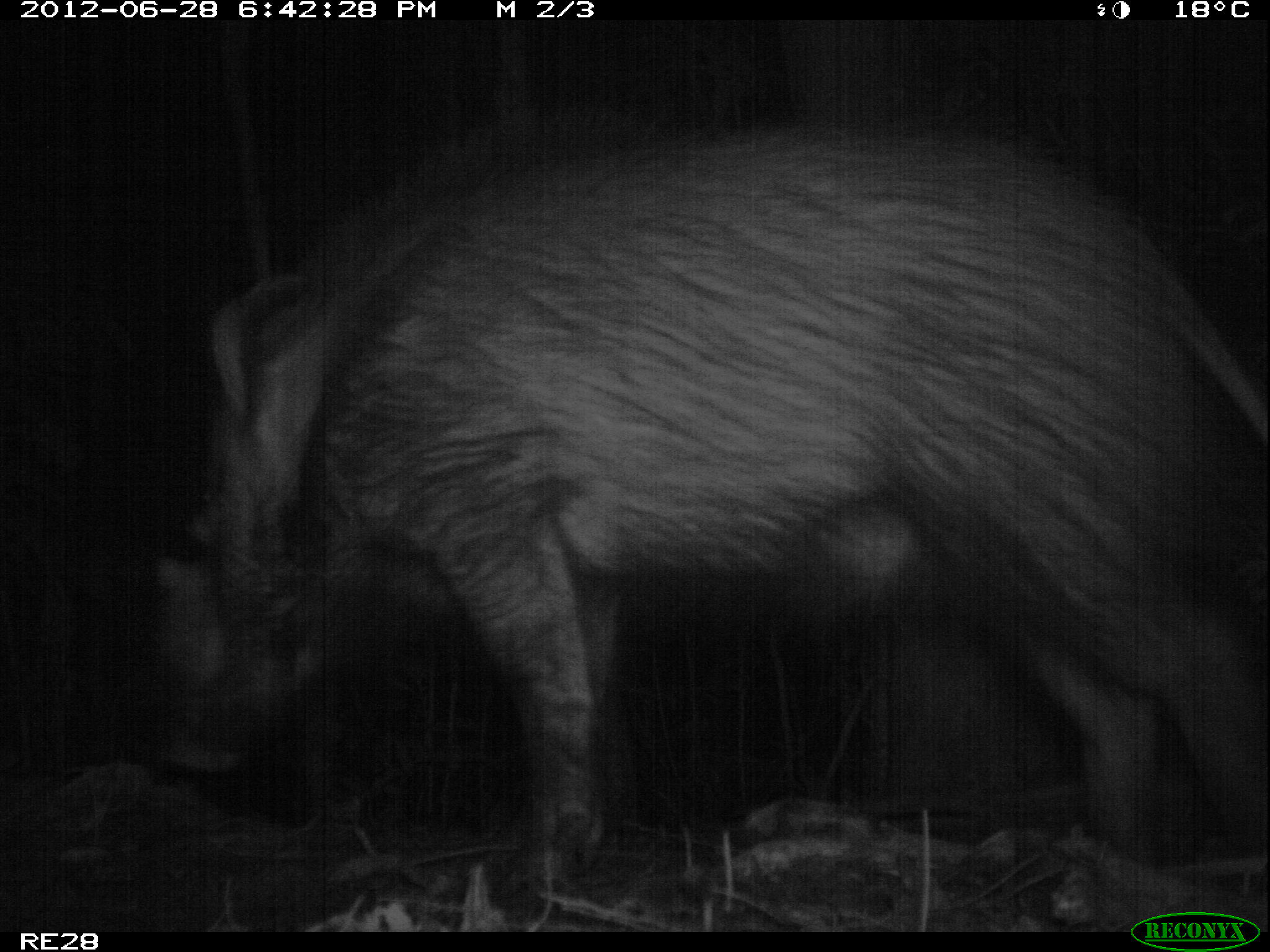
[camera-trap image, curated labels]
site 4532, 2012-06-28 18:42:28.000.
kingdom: Animalia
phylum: Chordata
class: Mammalia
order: Artiodactyla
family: Suidae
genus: Potamochoerus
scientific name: Potamochoerus larvatus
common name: bushpig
Potamochoerus larvatus (bushpig), count 1.